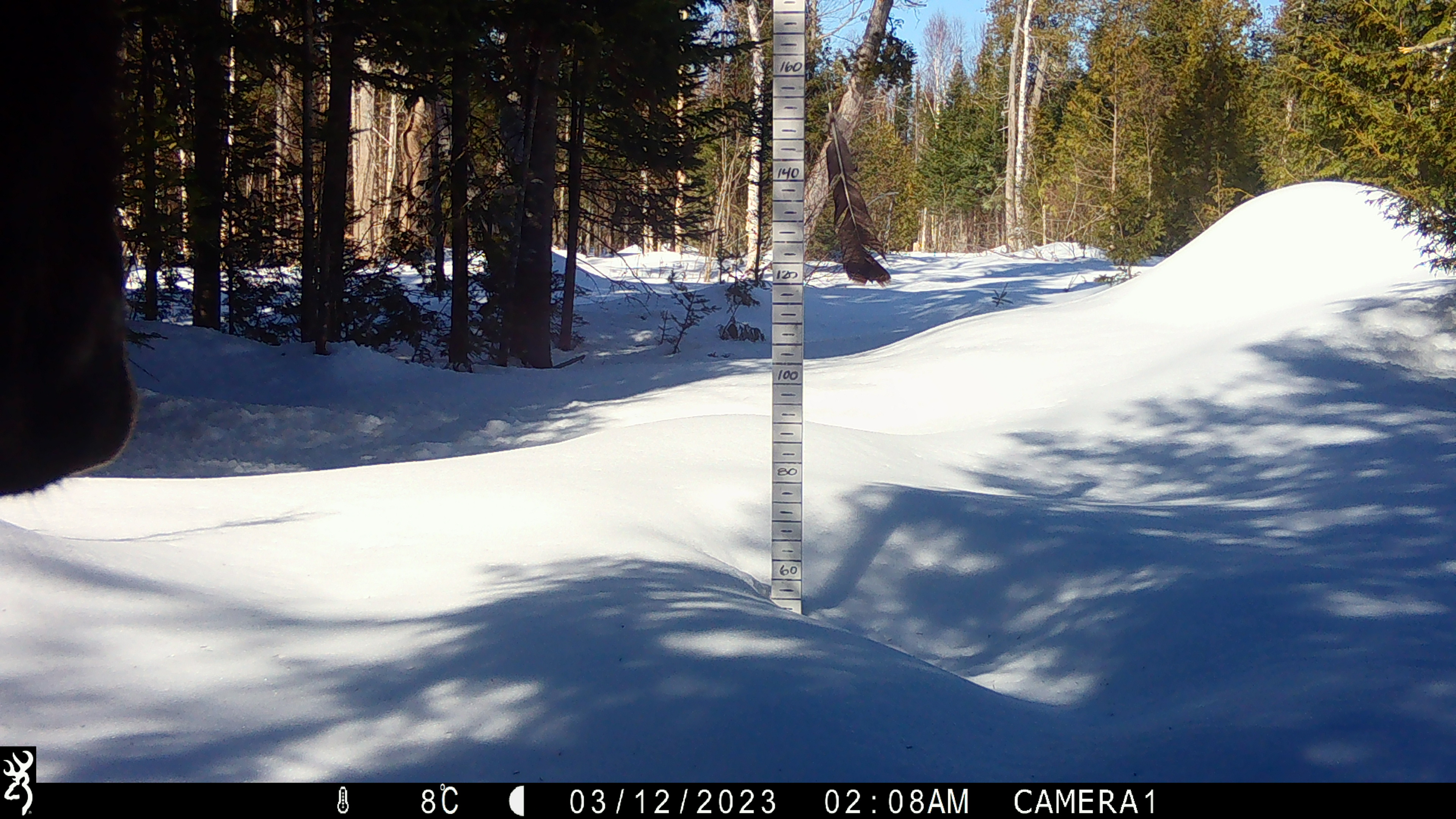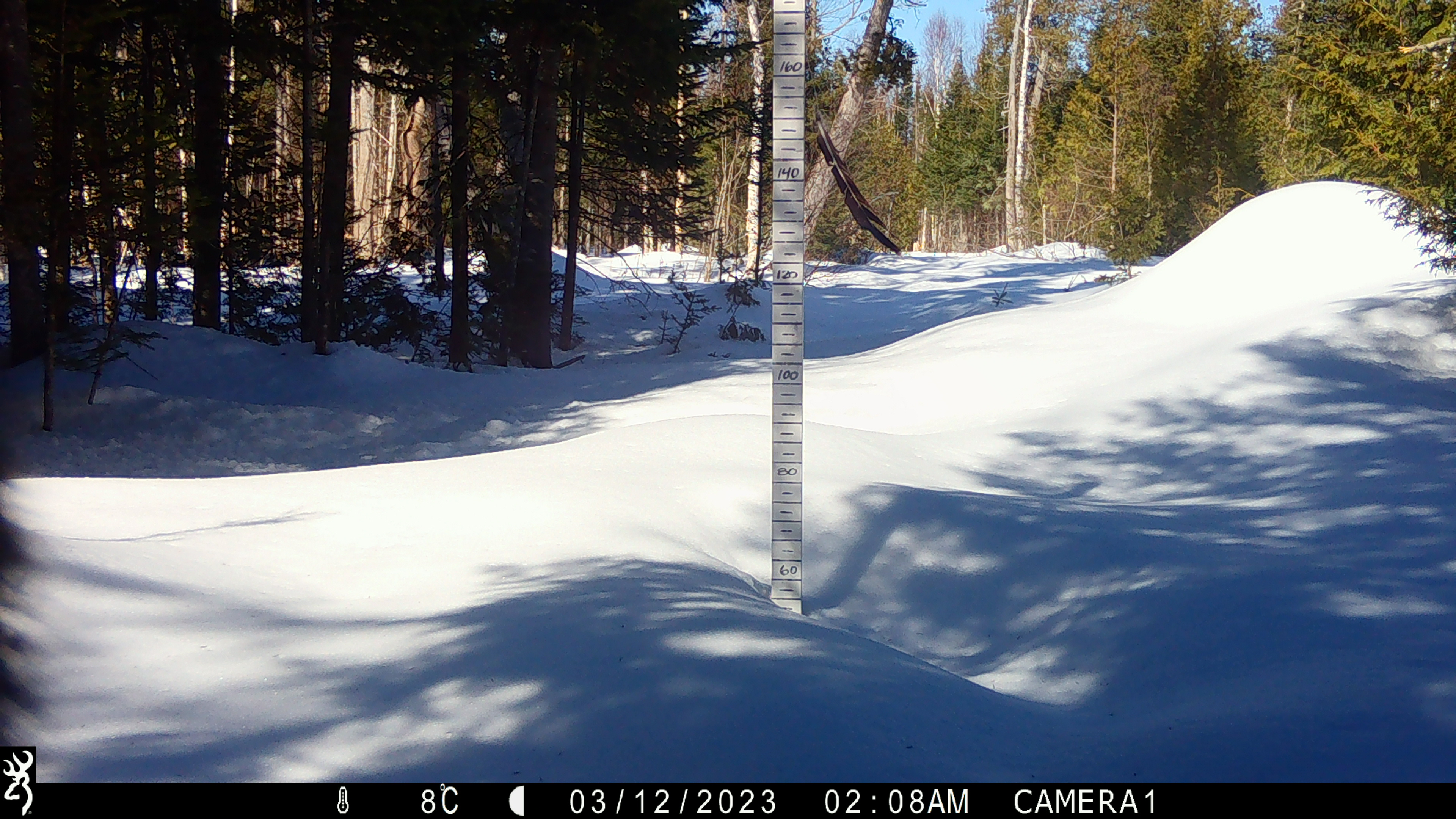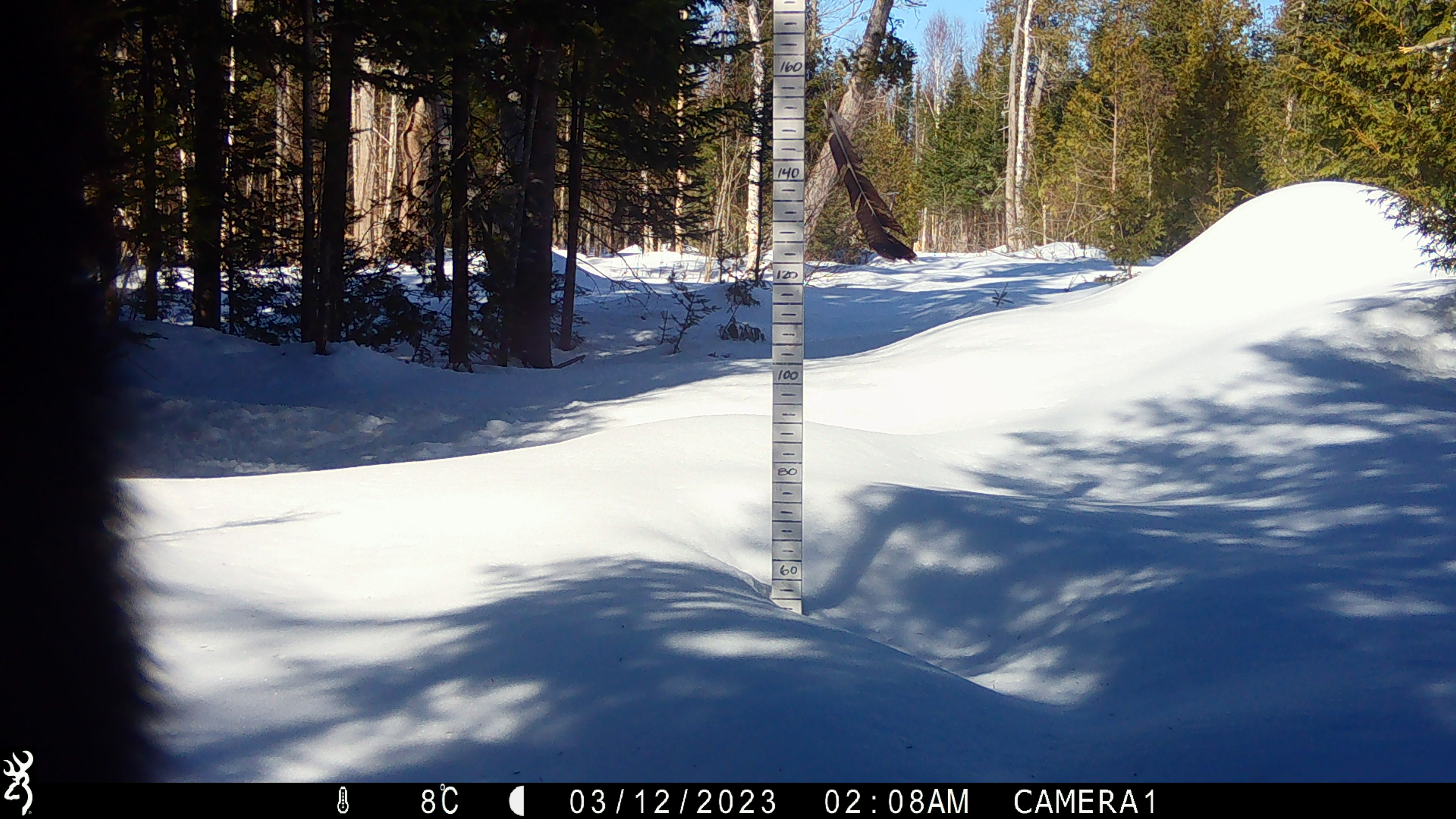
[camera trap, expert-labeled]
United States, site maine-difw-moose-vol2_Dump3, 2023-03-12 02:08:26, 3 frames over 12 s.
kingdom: Animalia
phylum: Chordata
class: Mammalia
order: Artiodactyla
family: Cervidae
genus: Alces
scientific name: Alces alces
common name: moose